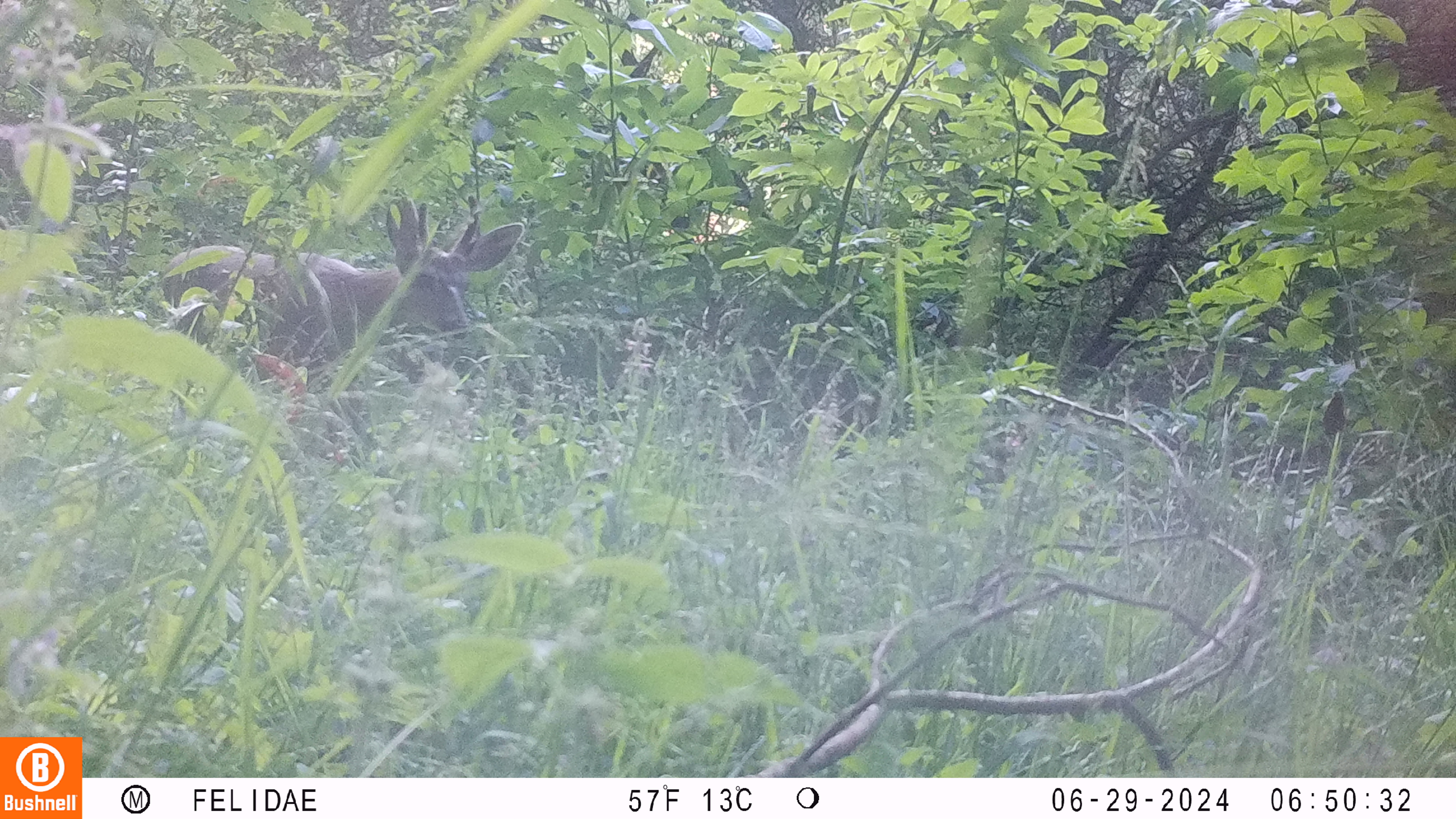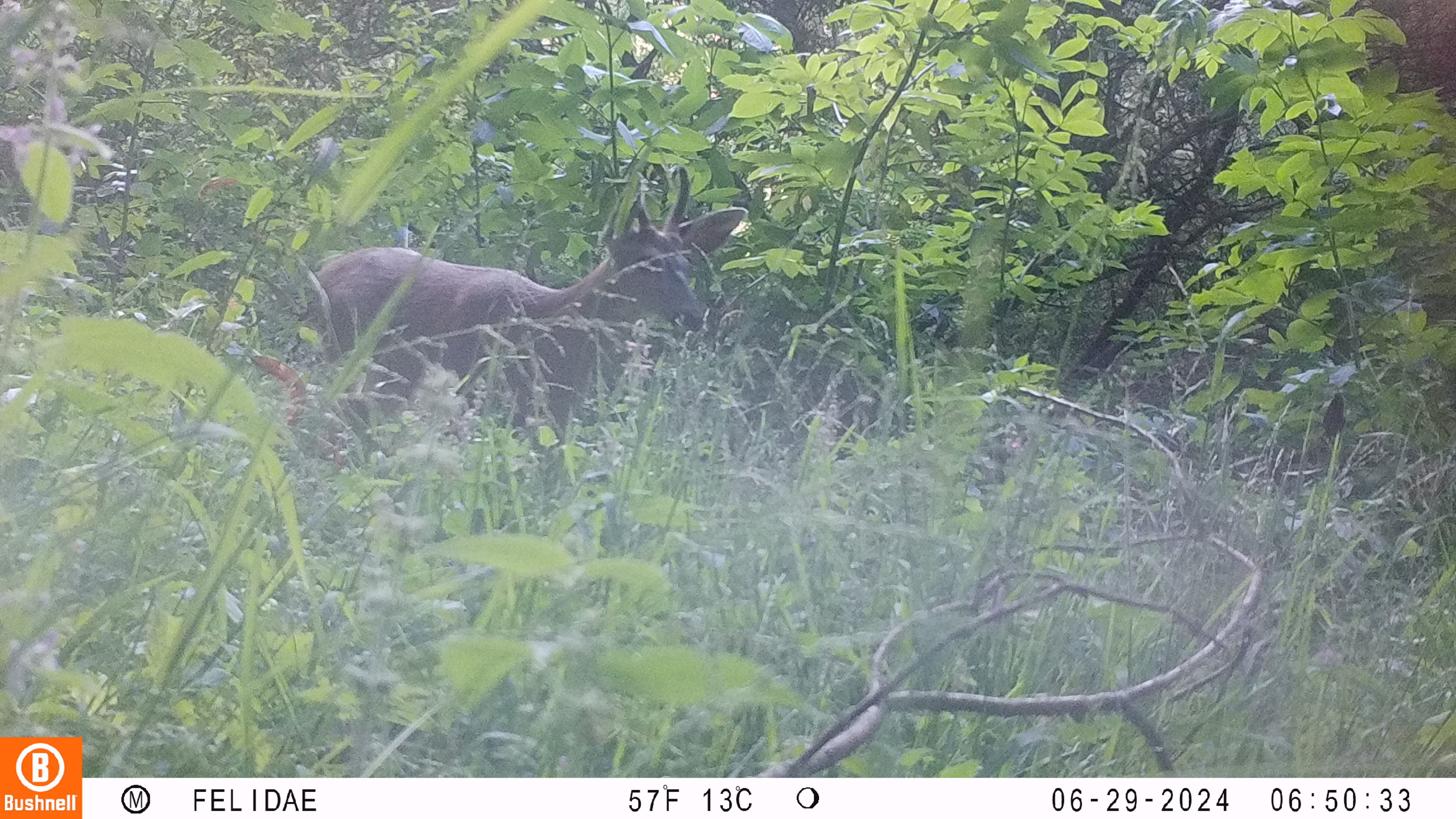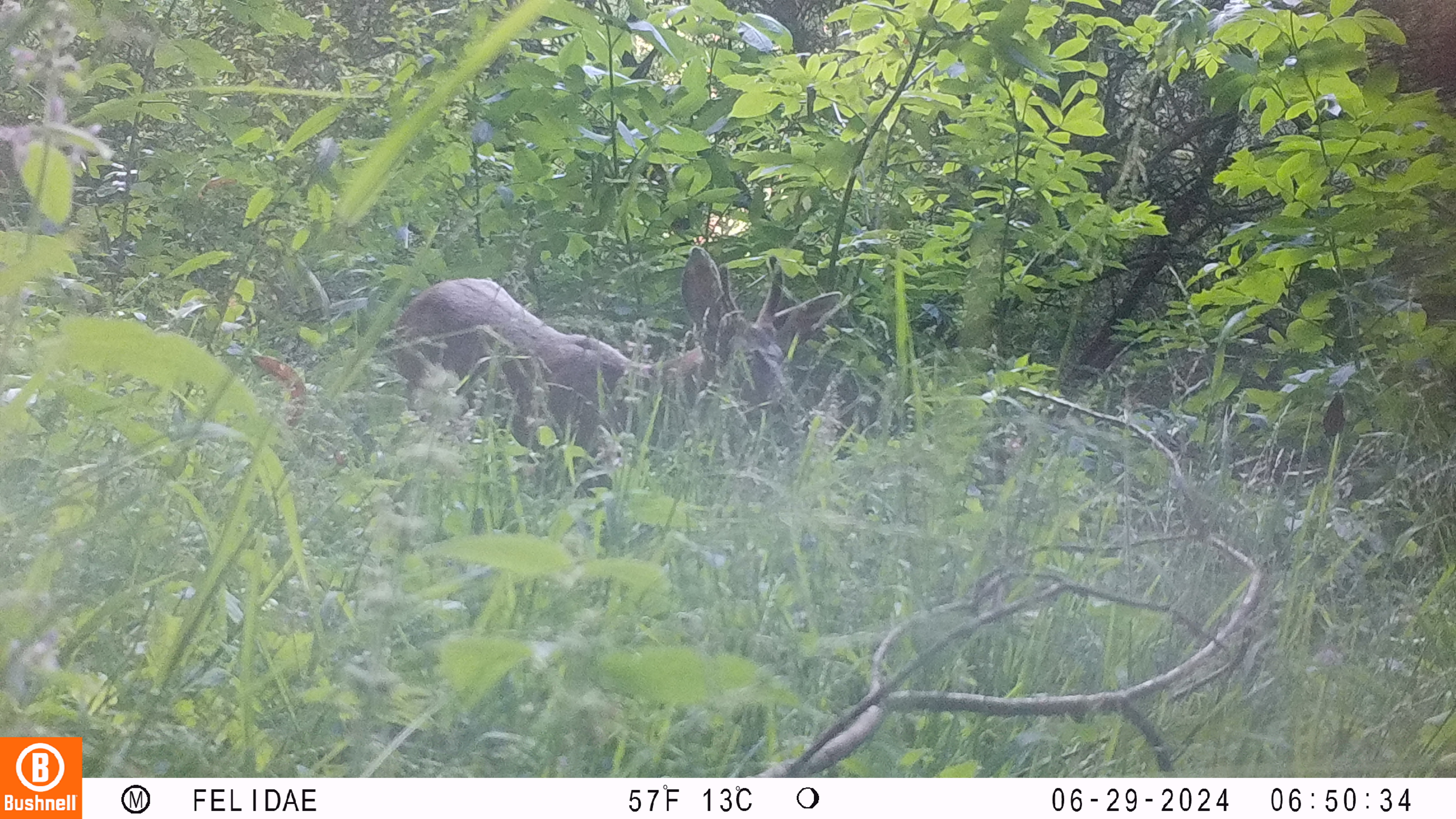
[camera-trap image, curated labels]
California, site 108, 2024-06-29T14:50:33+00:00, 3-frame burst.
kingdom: Animalia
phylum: Chordata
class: Mammalia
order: Artiodactyla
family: Cervidae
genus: Odocoileus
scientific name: Odocoileus hemionus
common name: mule deer